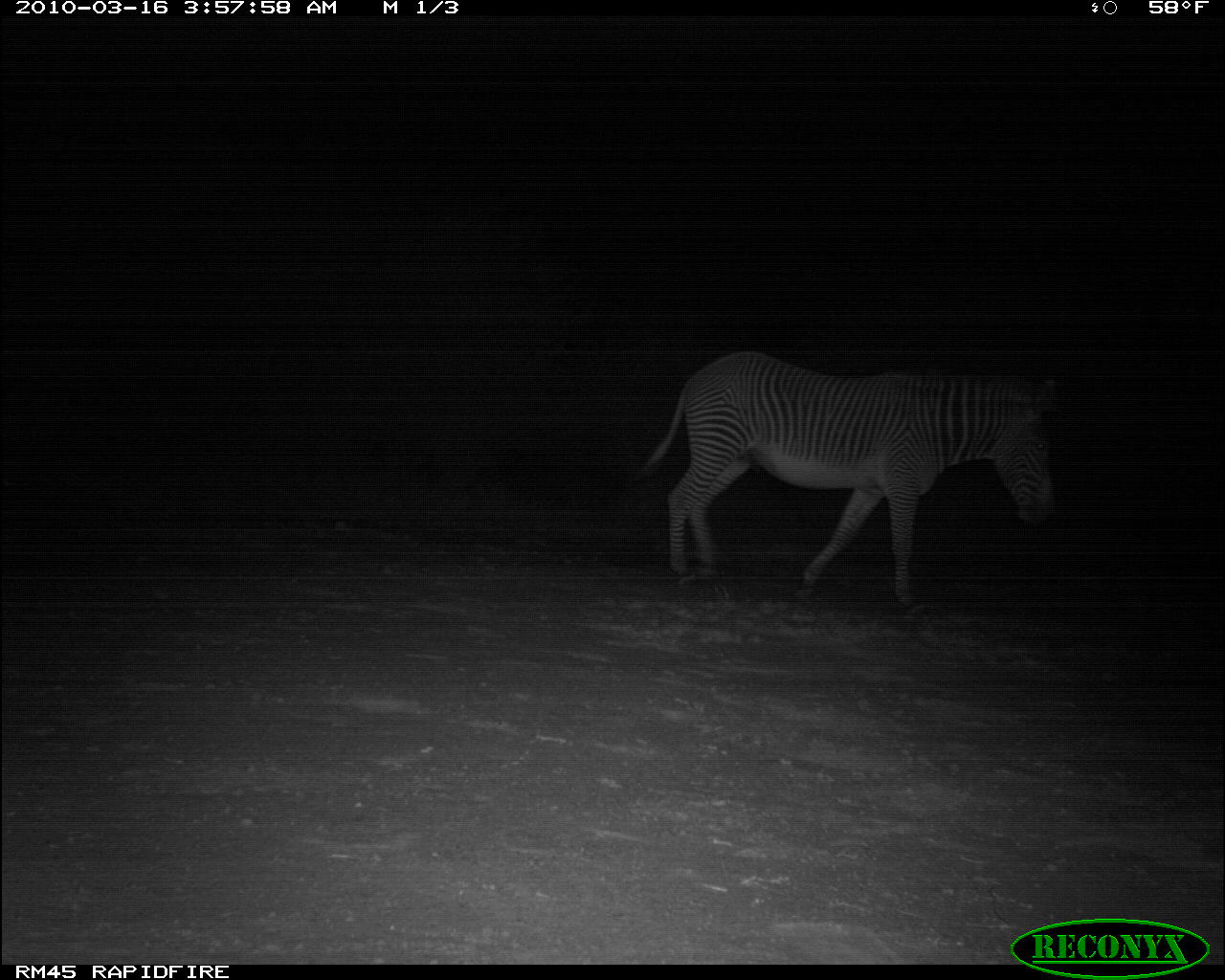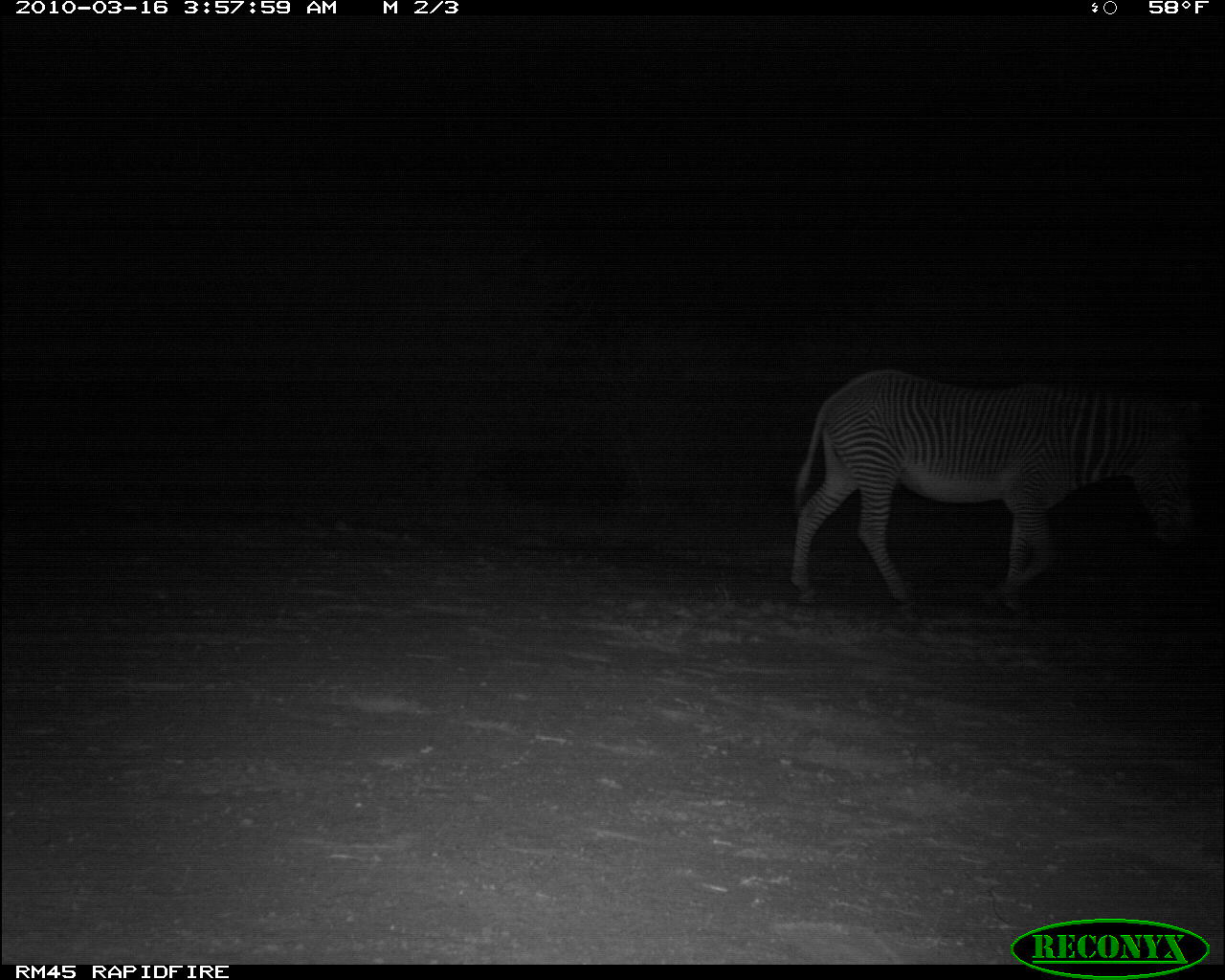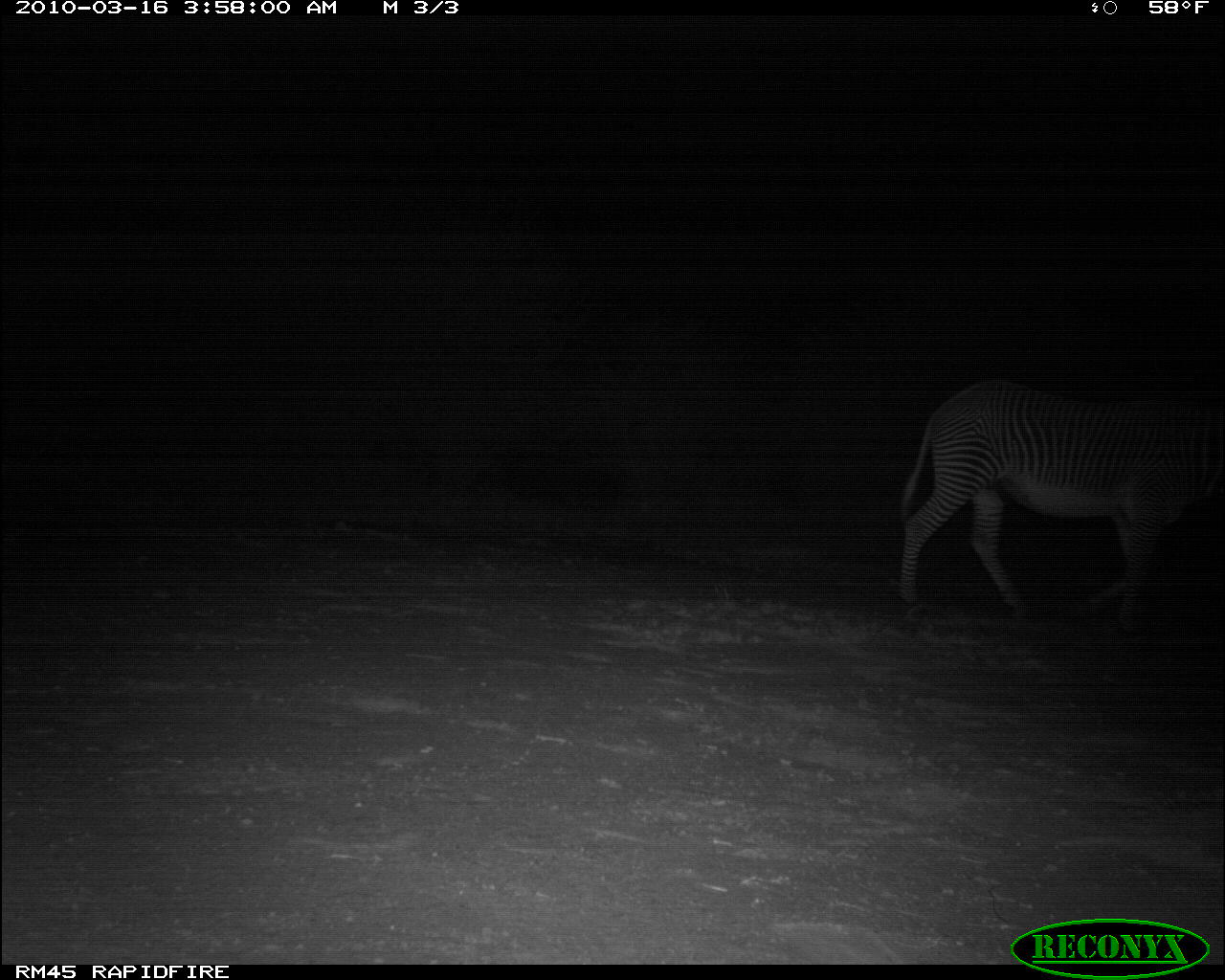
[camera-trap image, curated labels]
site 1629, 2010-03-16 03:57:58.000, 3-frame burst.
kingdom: Animalia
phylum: Chordata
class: Mammalia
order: Perissodactyla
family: Equidae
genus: Equus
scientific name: Equus grevyi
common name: grévy's zebra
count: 1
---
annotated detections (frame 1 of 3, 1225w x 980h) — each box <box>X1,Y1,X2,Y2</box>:
equus grevyi: <box>634,347,1066,609</box>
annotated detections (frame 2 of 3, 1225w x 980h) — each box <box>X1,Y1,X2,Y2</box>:
equus grevyi: <box>781,367,1208,617</box>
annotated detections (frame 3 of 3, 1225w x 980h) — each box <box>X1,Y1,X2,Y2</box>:
equus grevyi: <box>891,370,1225,637</box>